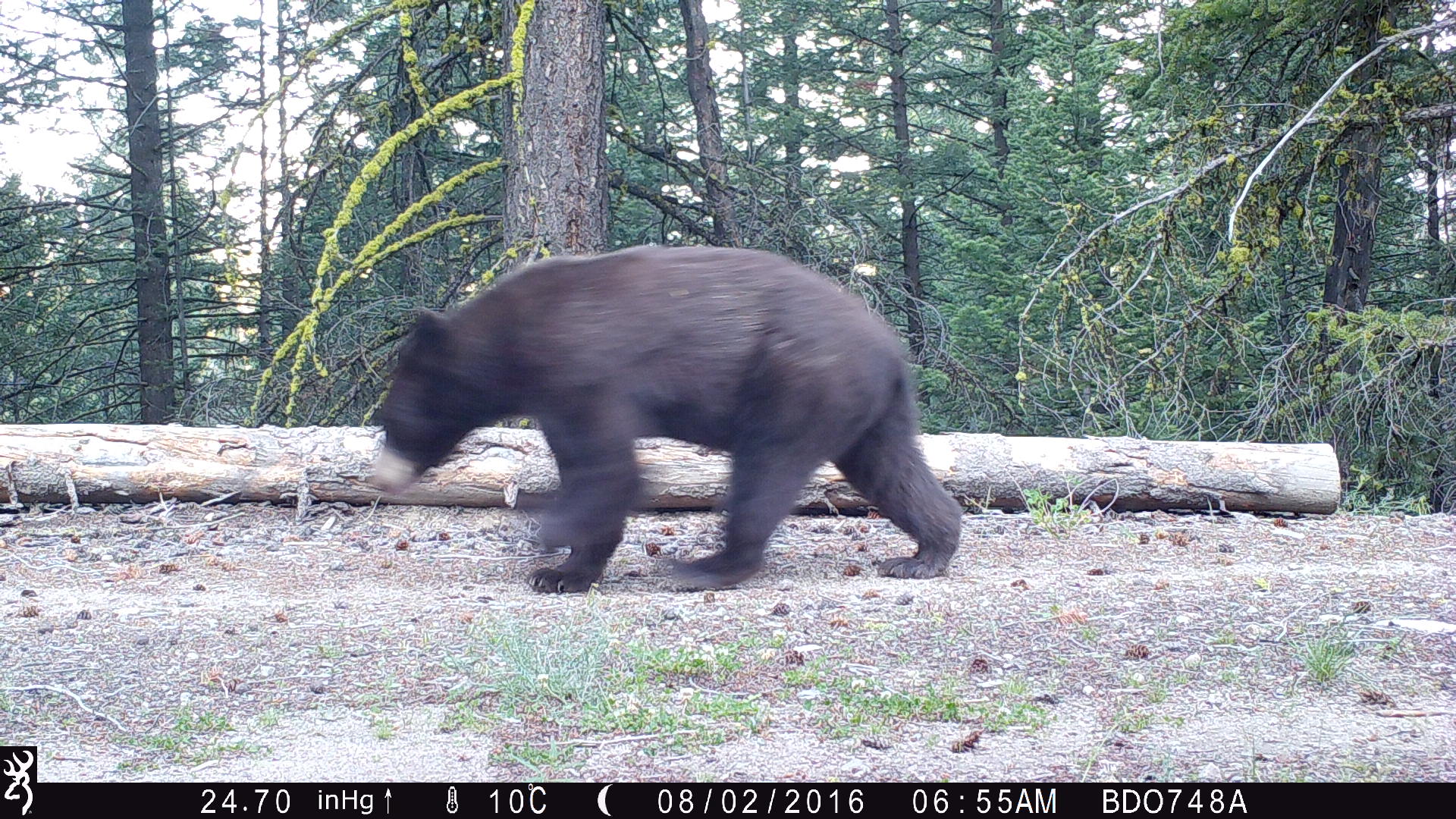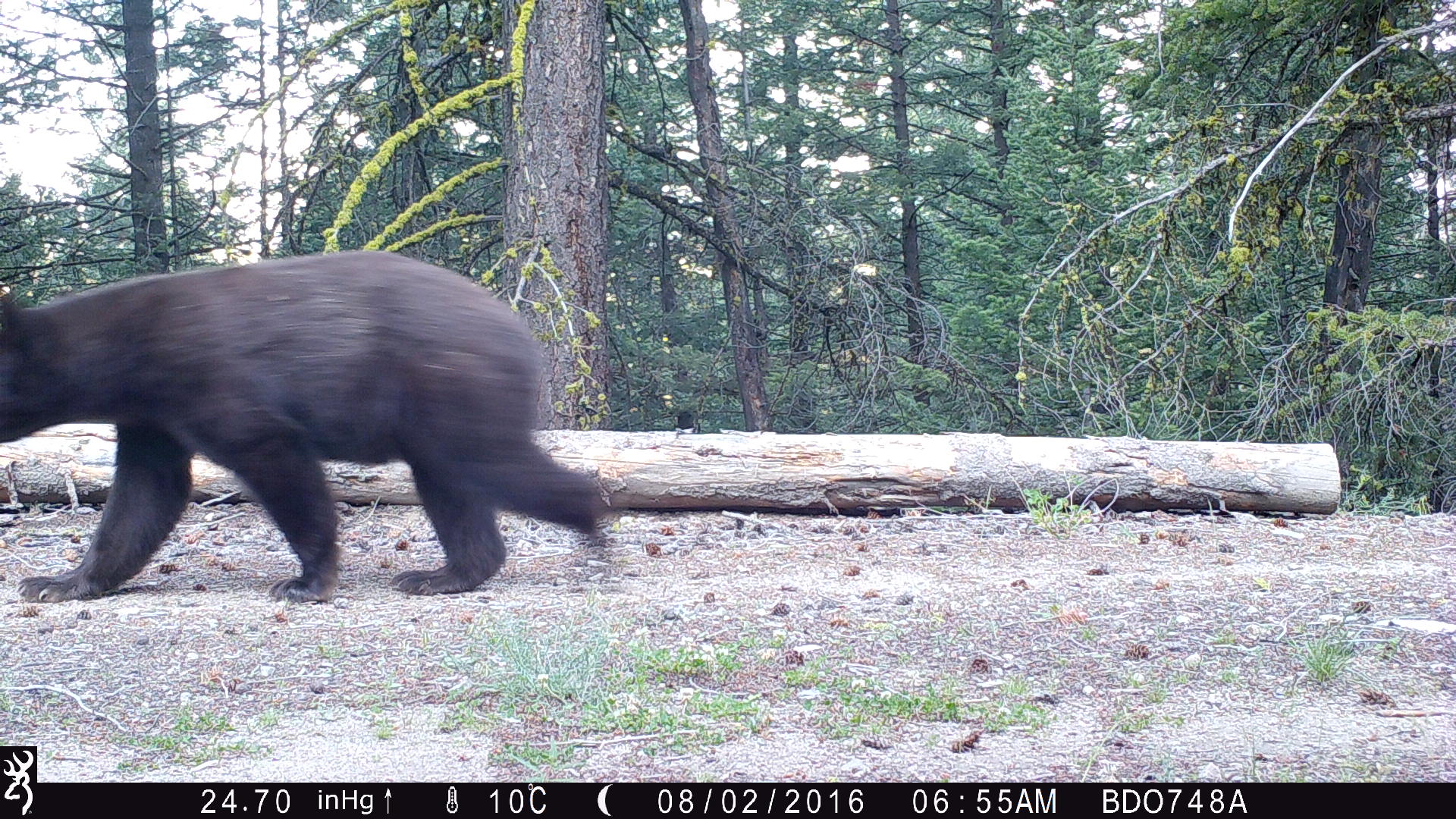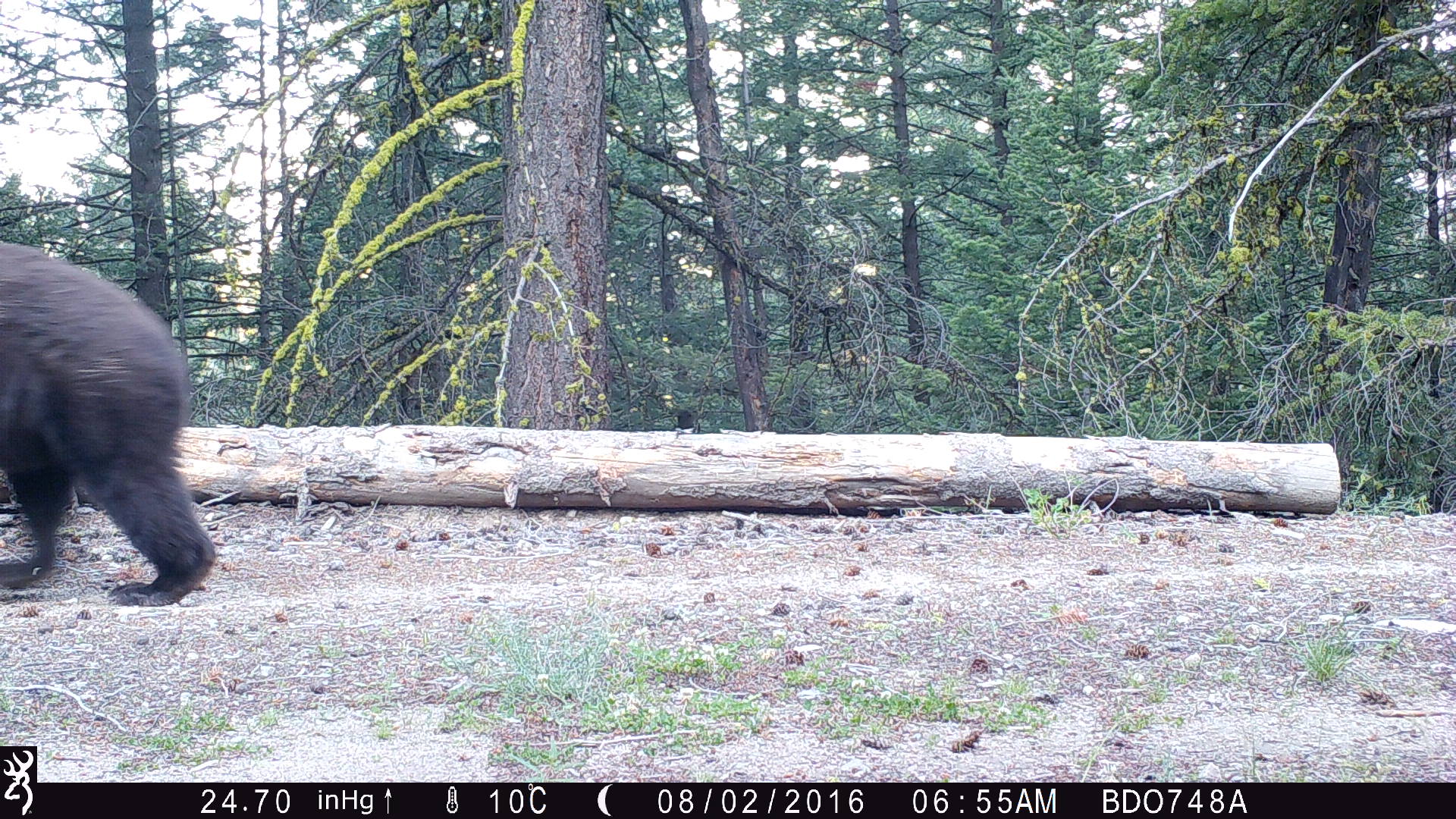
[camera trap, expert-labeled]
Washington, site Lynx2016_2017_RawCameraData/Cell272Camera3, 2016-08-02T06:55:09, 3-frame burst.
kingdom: Animalia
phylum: Chordata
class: Mammalia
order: Carnivora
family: Ursidae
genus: Ursus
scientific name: Ursus americanus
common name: american black bear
Ursus americanus (american black bear). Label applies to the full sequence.